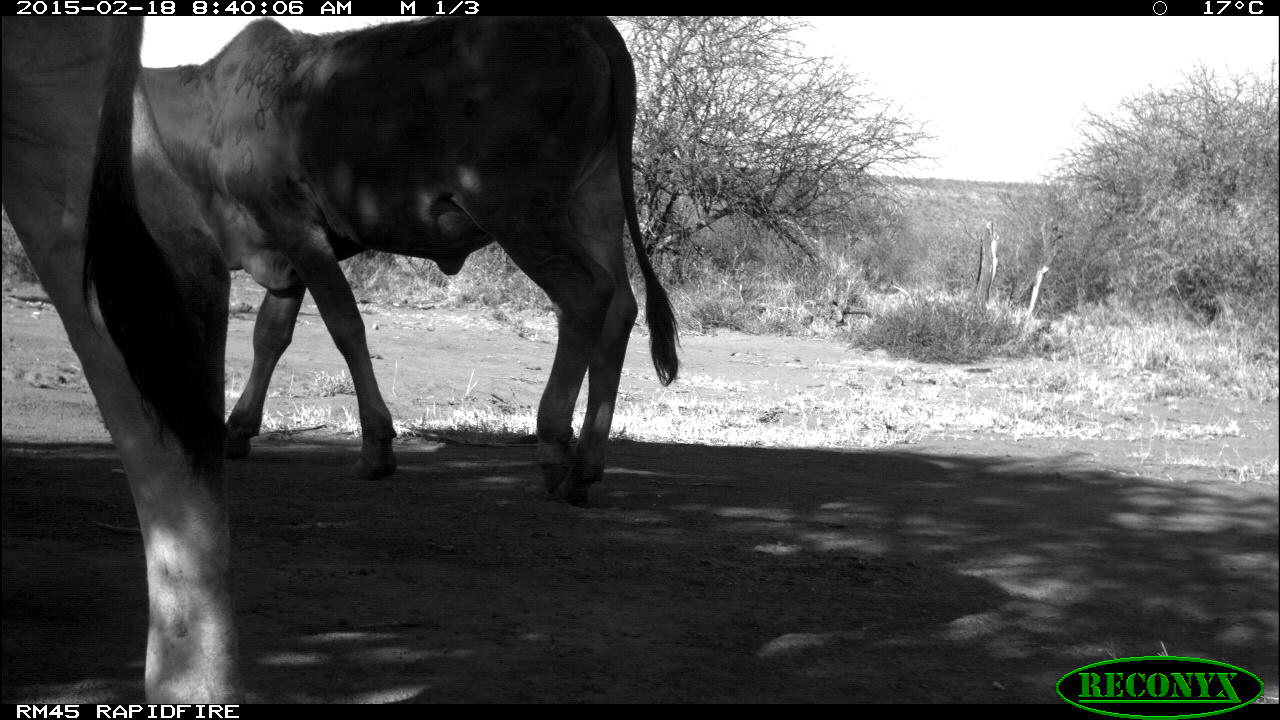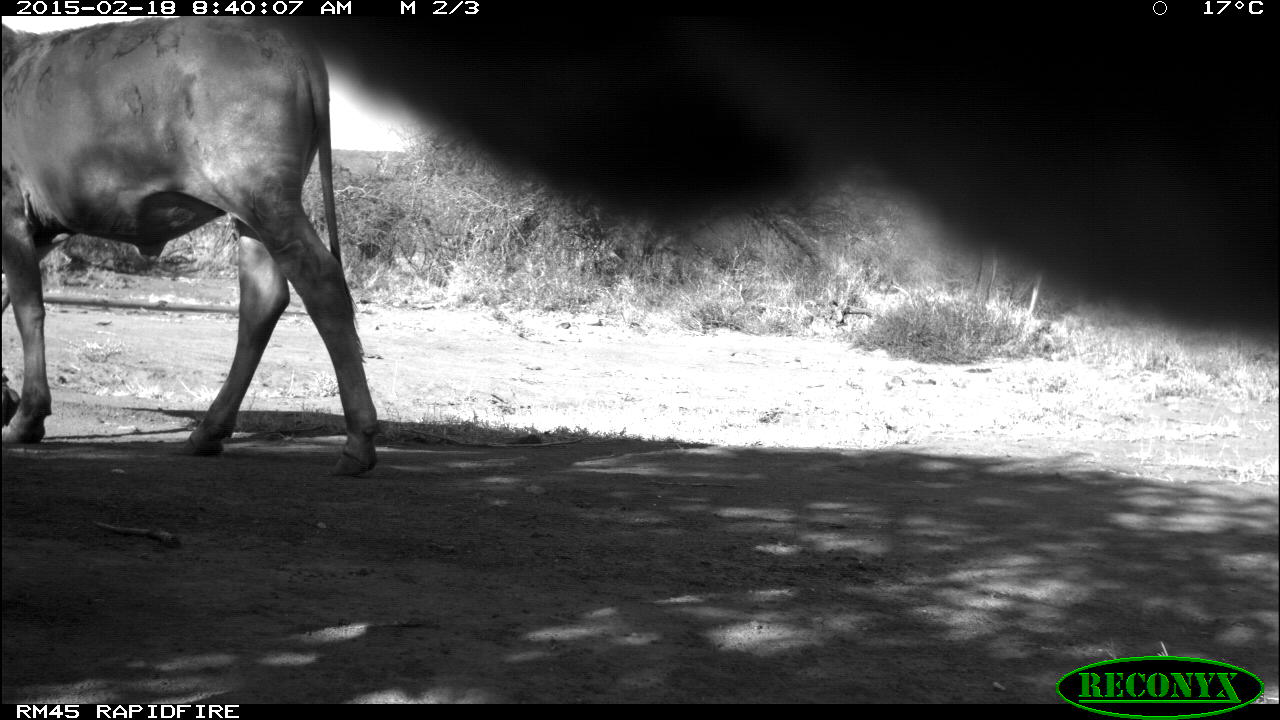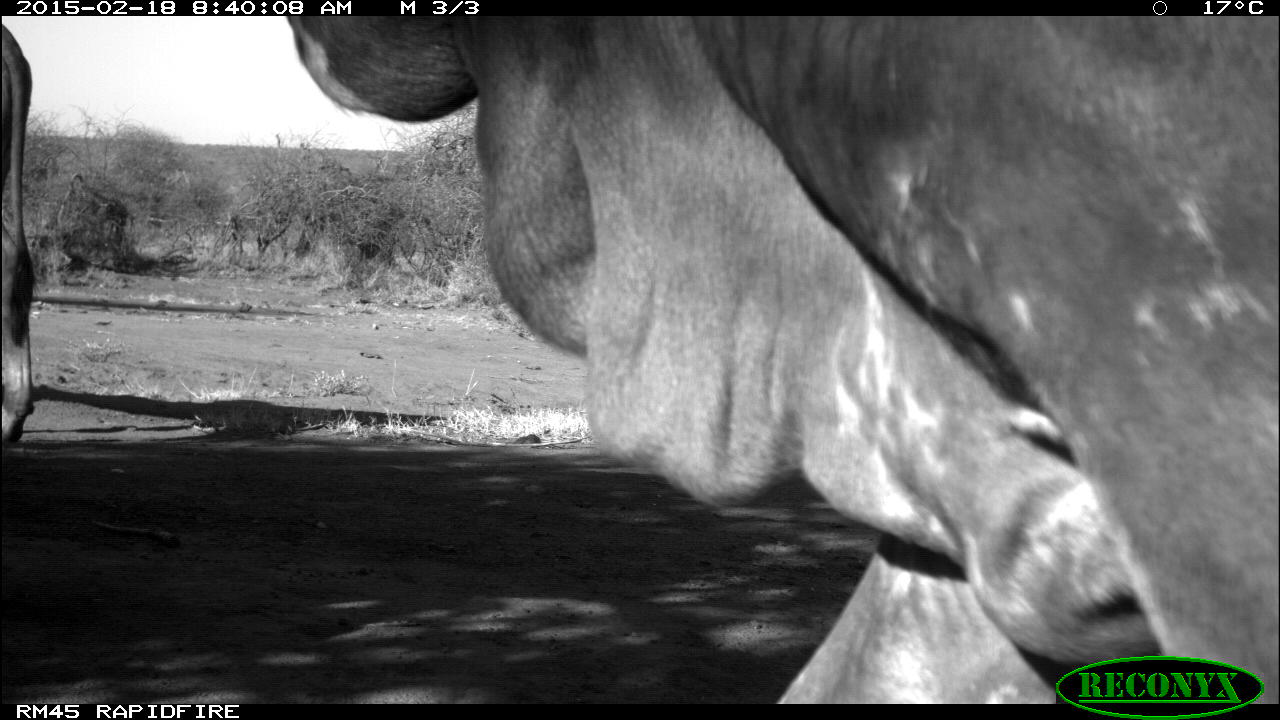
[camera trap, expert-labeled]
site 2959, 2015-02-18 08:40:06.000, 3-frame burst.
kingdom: Animalia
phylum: Chordata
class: Mammalia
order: Artiodactyla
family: Bovidae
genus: Bos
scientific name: Bos taurus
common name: domestic cattle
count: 3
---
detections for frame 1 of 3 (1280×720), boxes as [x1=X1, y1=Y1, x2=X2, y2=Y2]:
bos taurus: [x1=138, y1=16, x2=682, y2=500]; [x1=0, y1=15, x2=238, y2=703]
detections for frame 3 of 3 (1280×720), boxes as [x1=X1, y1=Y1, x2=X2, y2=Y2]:
bos taurus: [x1=285, y1=11, x2=1279, y2=701]; [x1=0, y1=23, x2=34, y2=443]